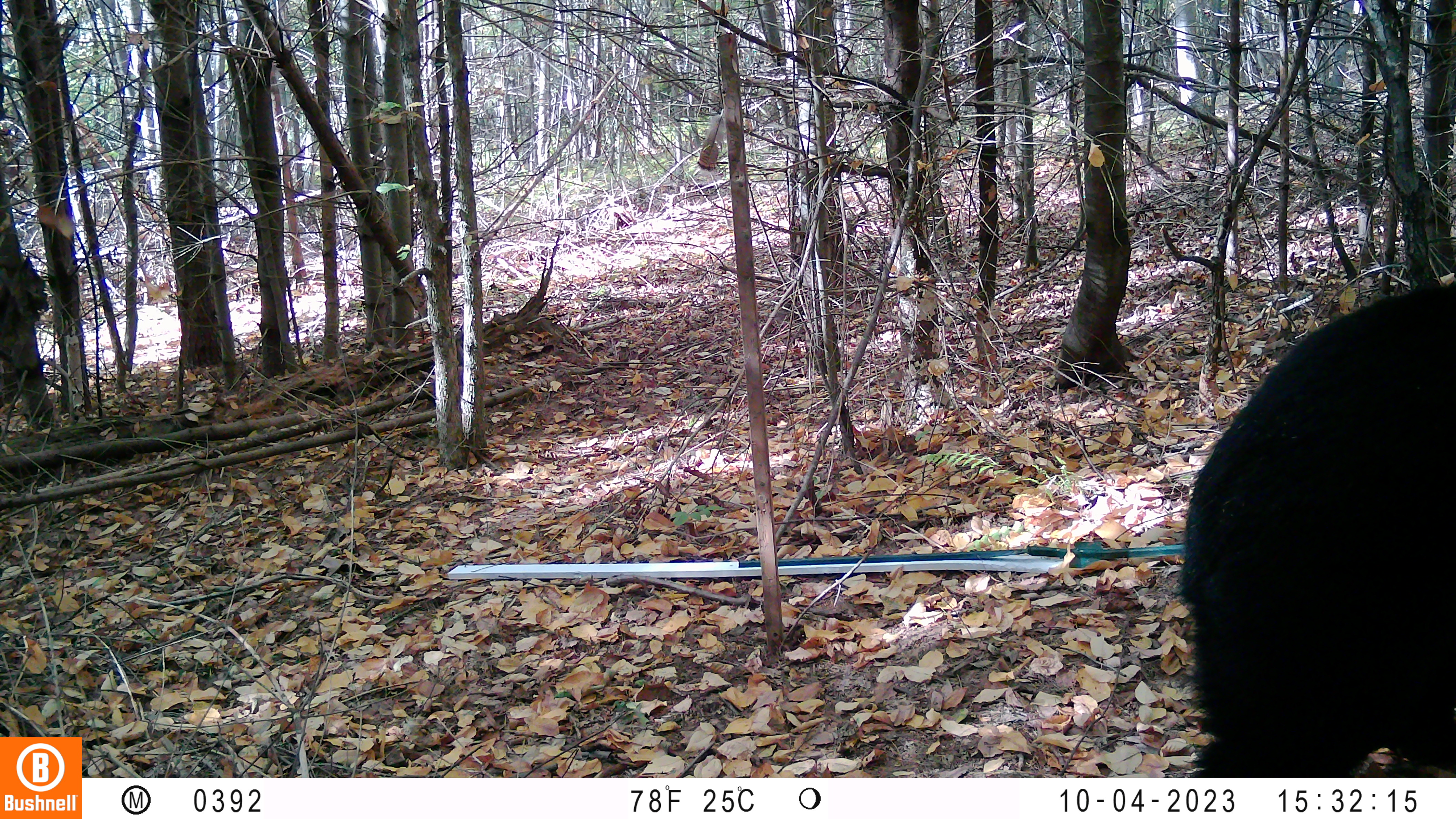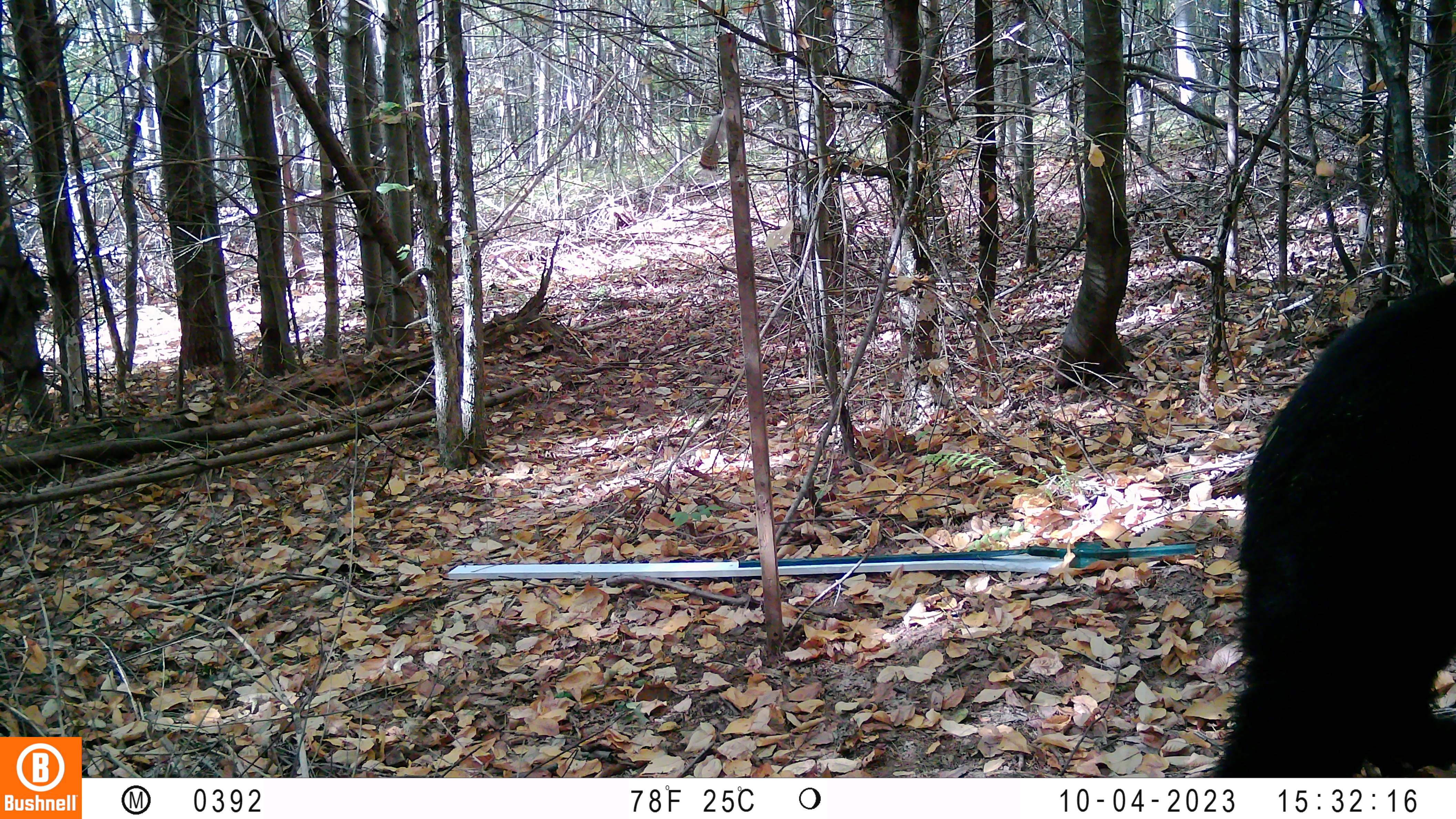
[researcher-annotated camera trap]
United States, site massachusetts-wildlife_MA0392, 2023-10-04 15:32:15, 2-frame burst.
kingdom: Animalia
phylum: Chordata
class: Mammalia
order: Carnivora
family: Ursidae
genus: Ursus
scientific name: Ursus americanus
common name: black bear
Black bear (Ursus americanus).